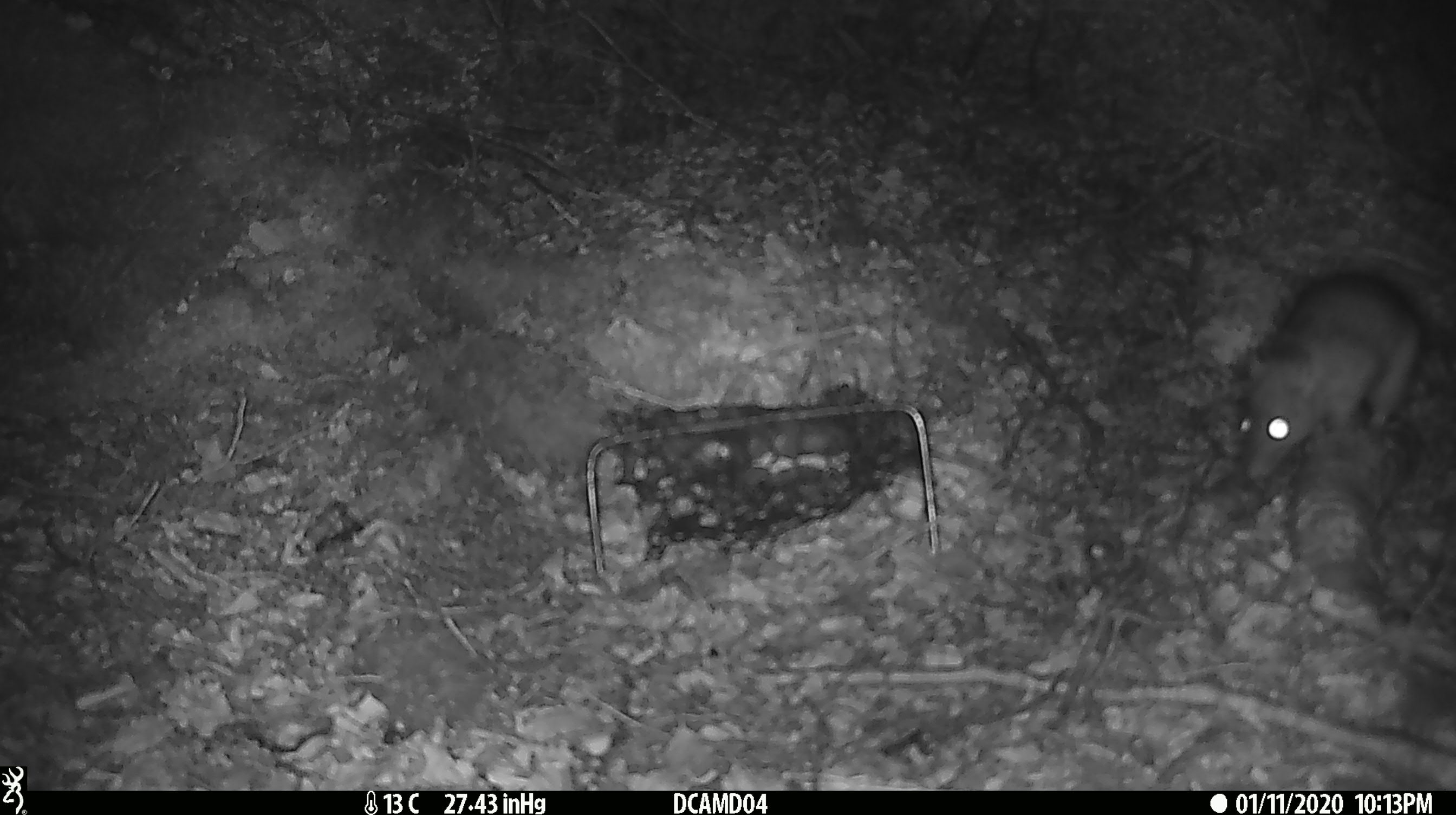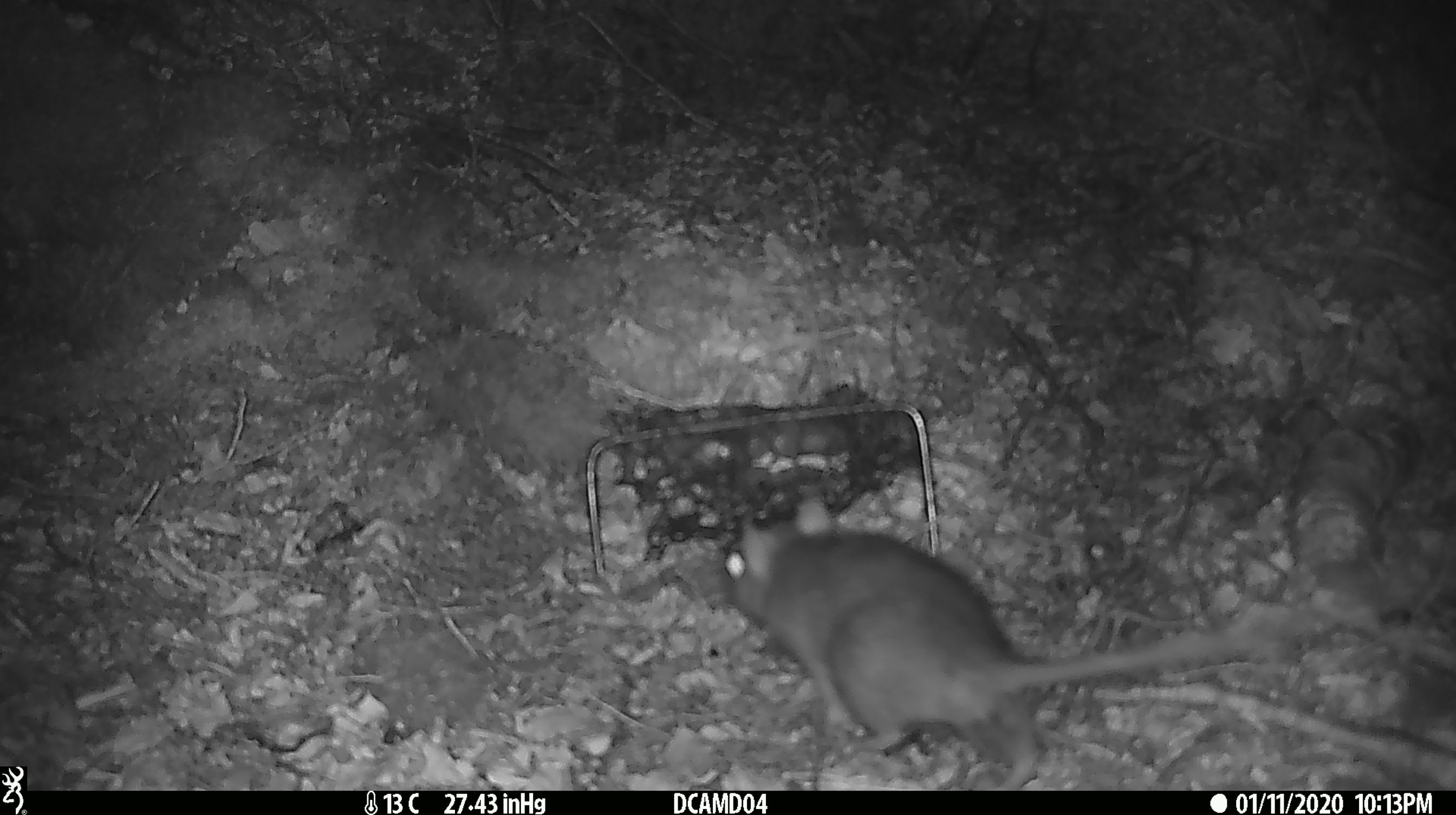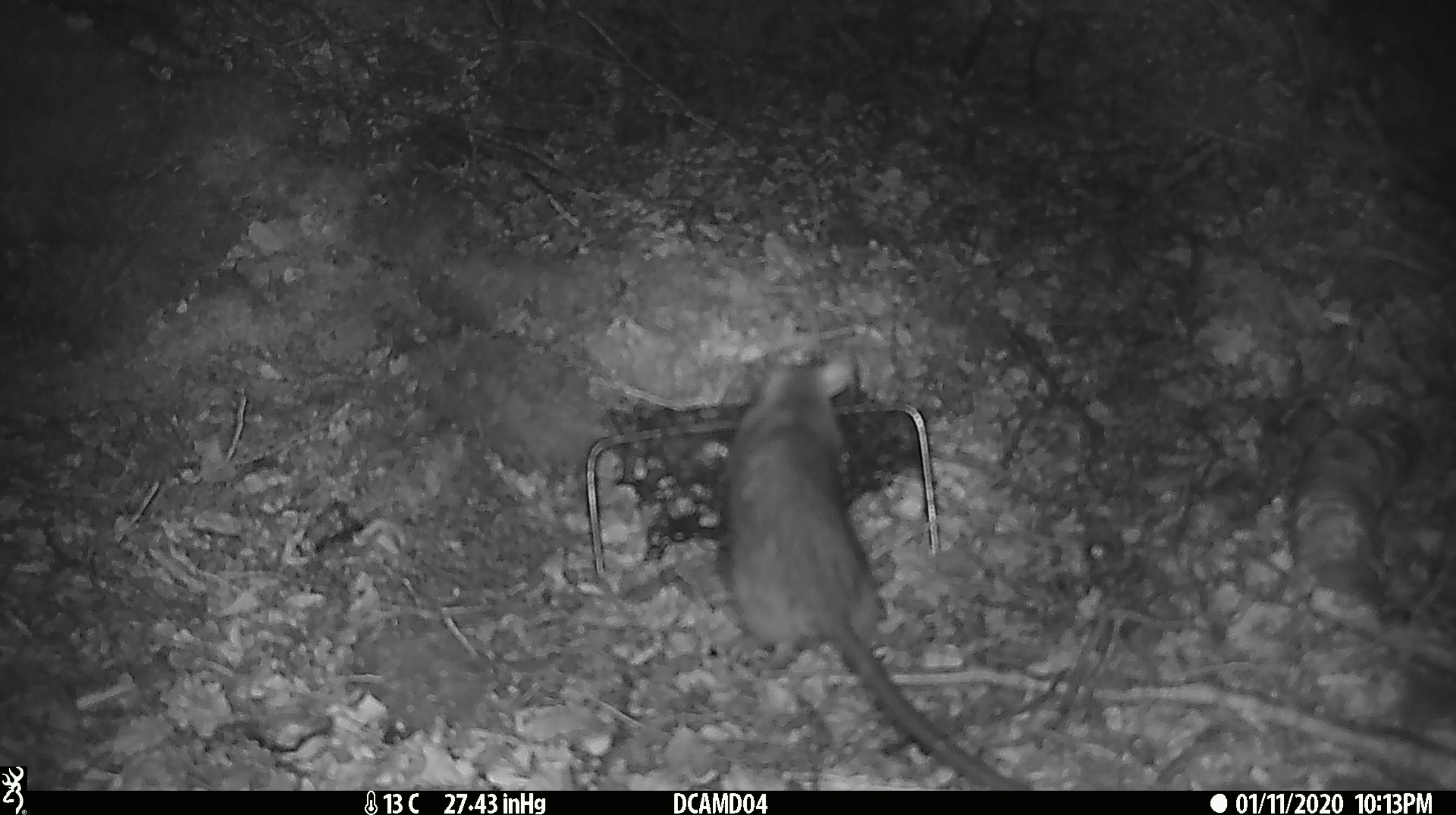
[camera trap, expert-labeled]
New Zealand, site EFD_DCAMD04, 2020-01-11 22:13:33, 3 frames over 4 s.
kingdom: Animalia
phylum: Chordata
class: Mammalia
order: Rodentia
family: Muridae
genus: Rattus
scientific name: Rattus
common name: rat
Rat (Rattus).